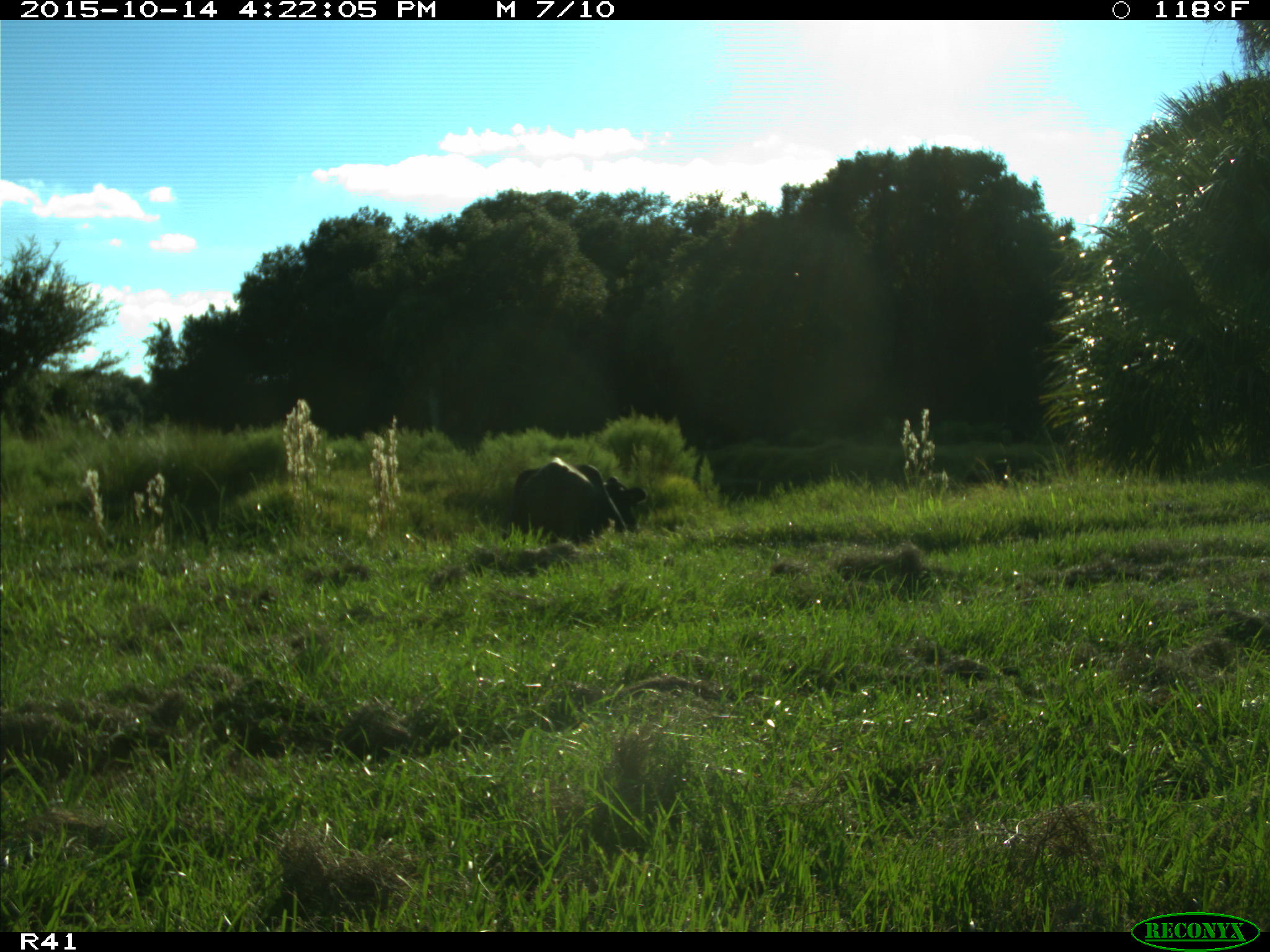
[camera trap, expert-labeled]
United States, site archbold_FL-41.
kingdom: Animalia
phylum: Chordata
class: Mammalia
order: Artiodactyla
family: Bovidae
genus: Bos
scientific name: Bos taurus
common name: domestic cow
Bos taurus (domestic cow).